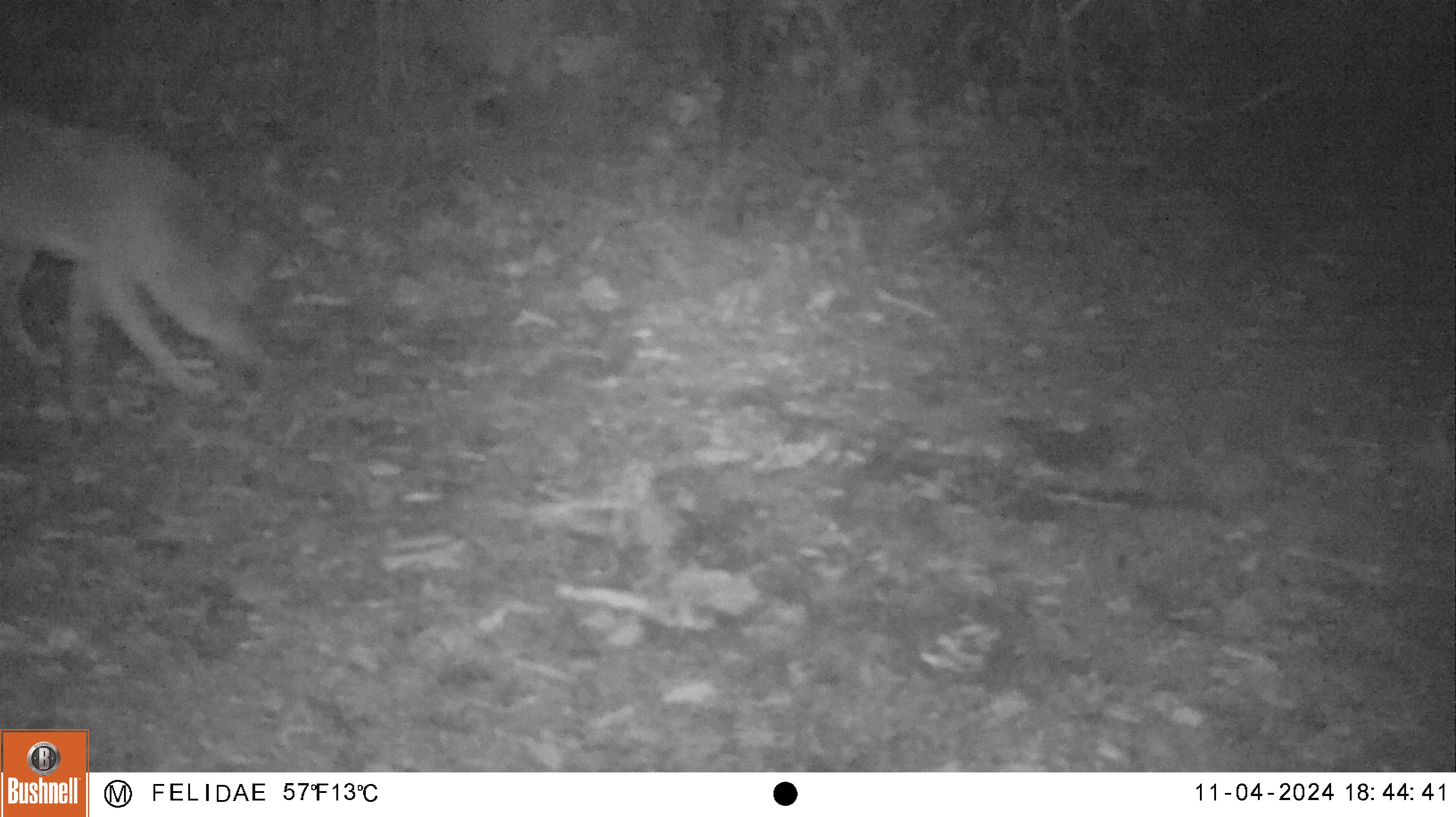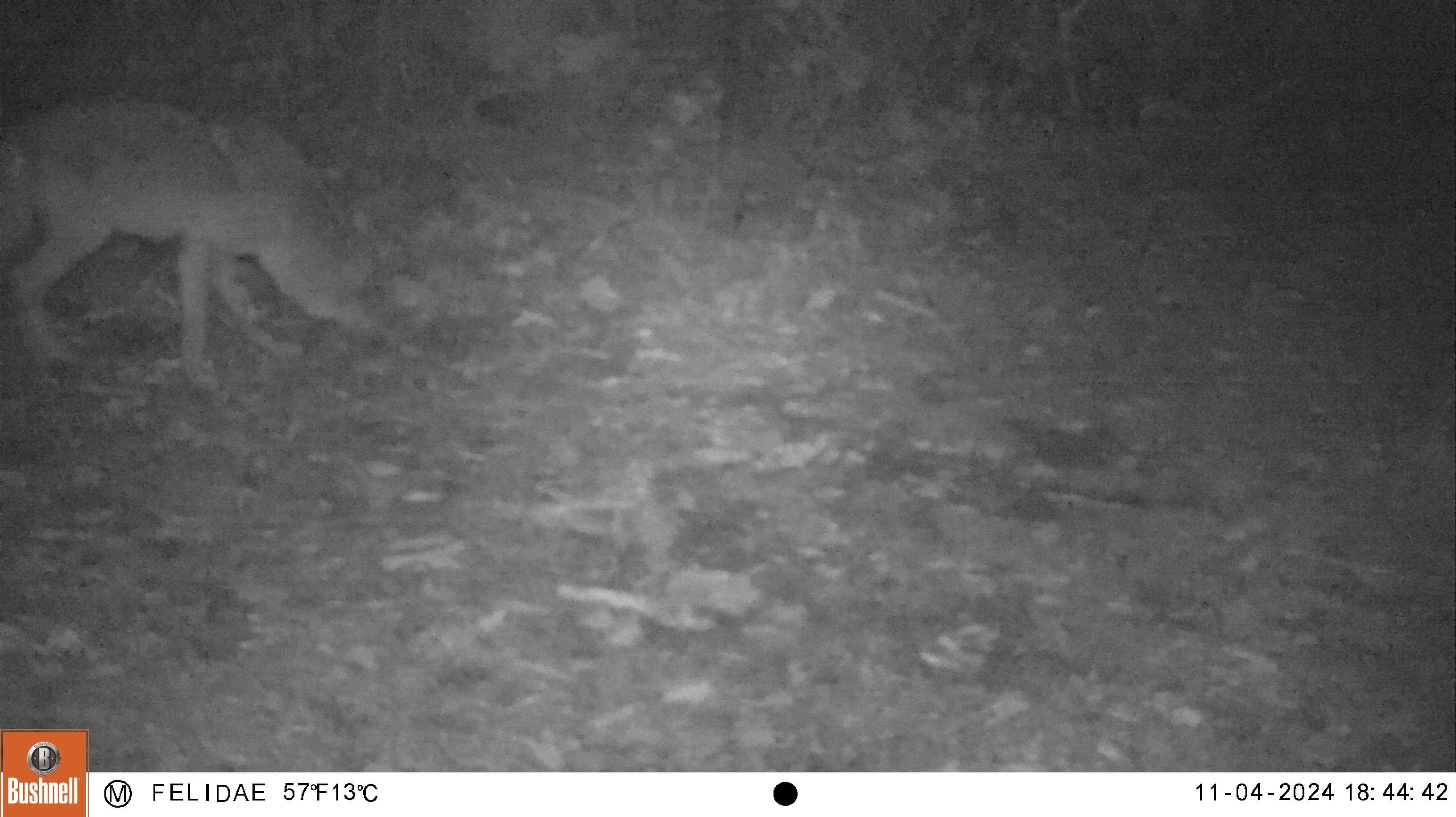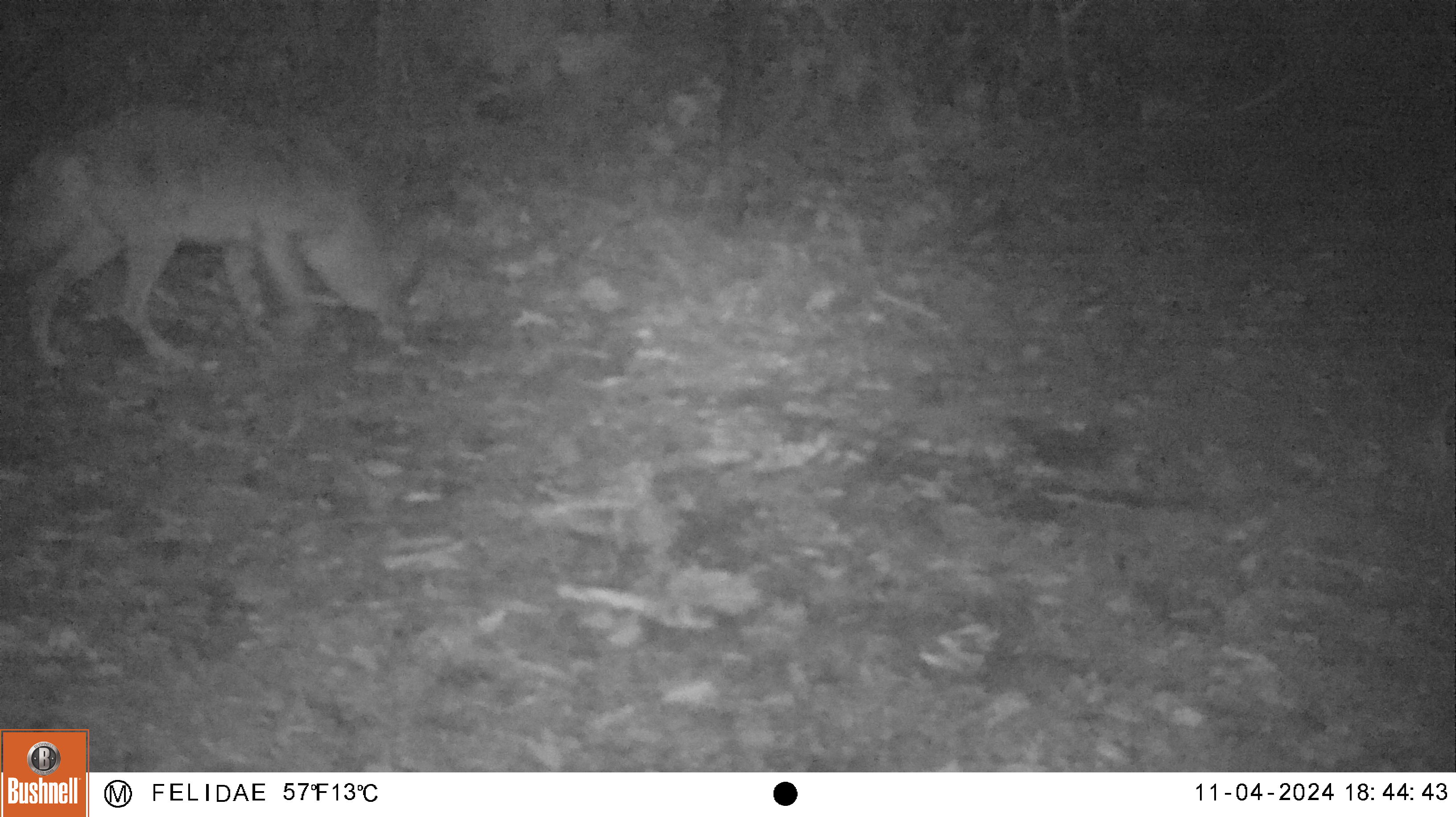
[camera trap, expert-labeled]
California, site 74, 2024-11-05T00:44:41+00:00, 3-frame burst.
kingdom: Animalia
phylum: Chordata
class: Mammalia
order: Carnivora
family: Canidae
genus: Canis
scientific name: Canis latrans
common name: coyote